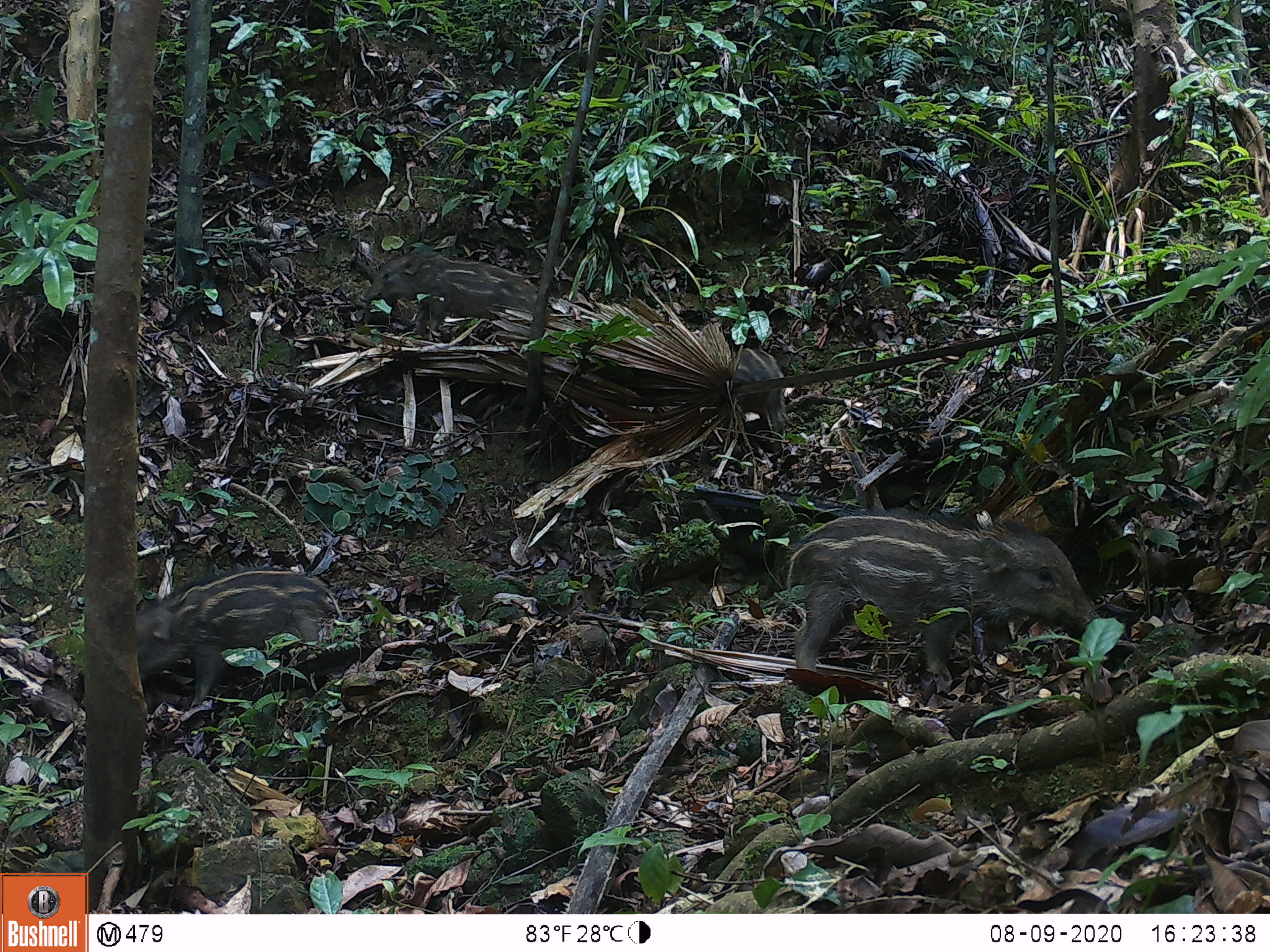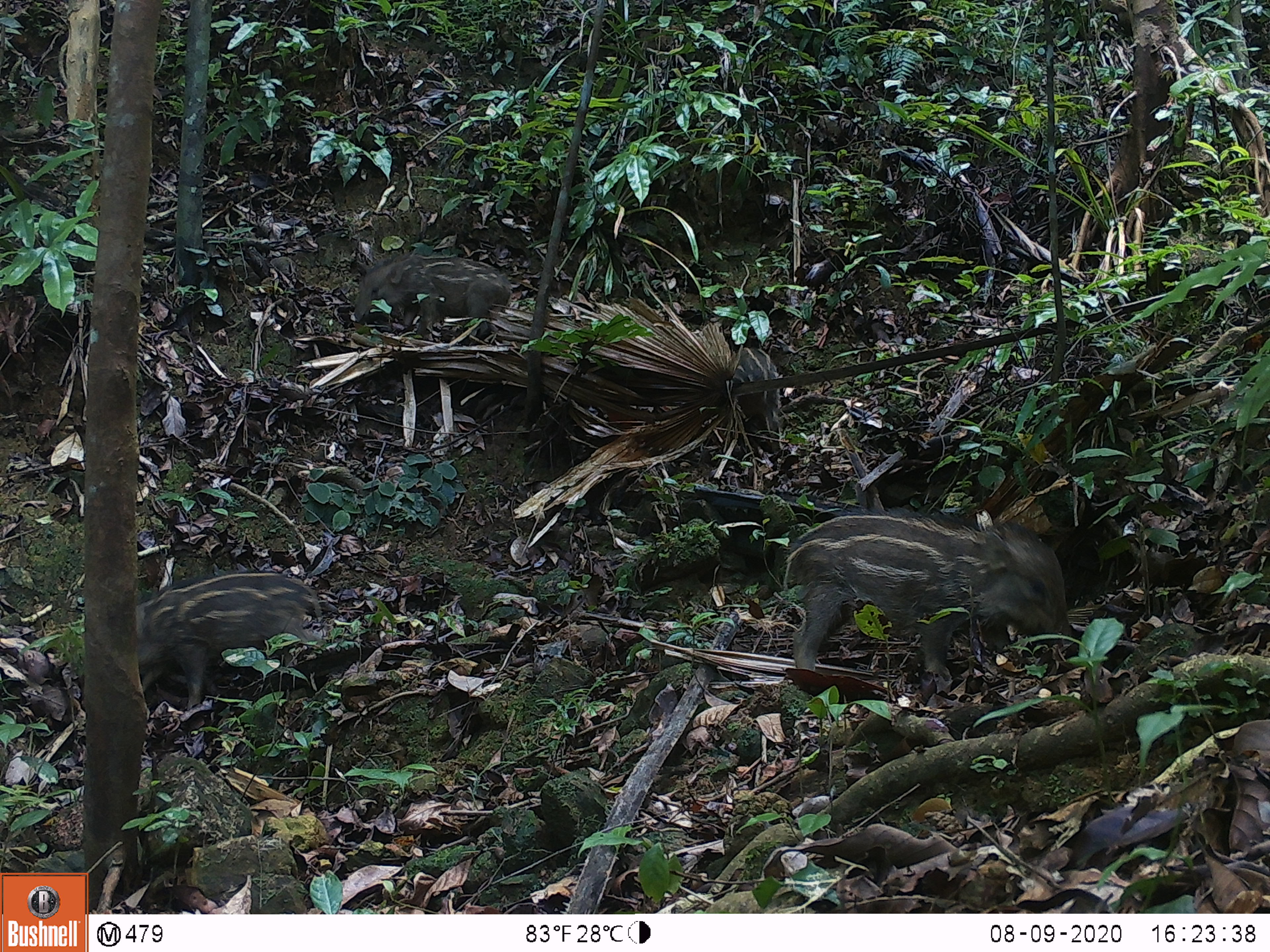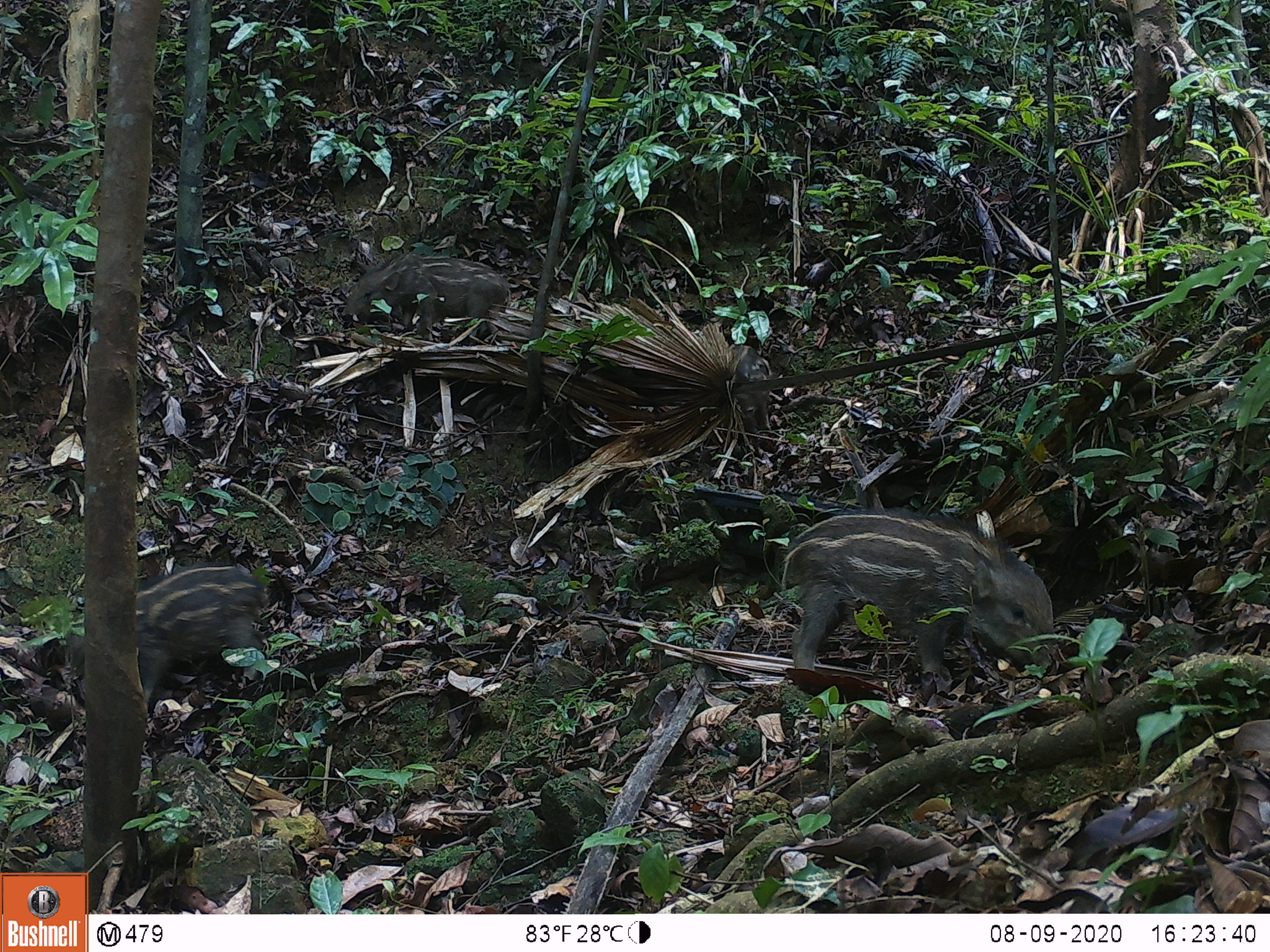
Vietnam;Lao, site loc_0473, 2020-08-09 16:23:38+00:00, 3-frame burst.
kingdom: Animalia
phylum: Chordata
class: Mammalia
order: Artiodactyla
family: Suidae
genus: Sus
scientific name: Sus scrofa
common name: eurasian wild pig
Eurasian wild pig (Sus scrofa). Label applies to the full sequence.